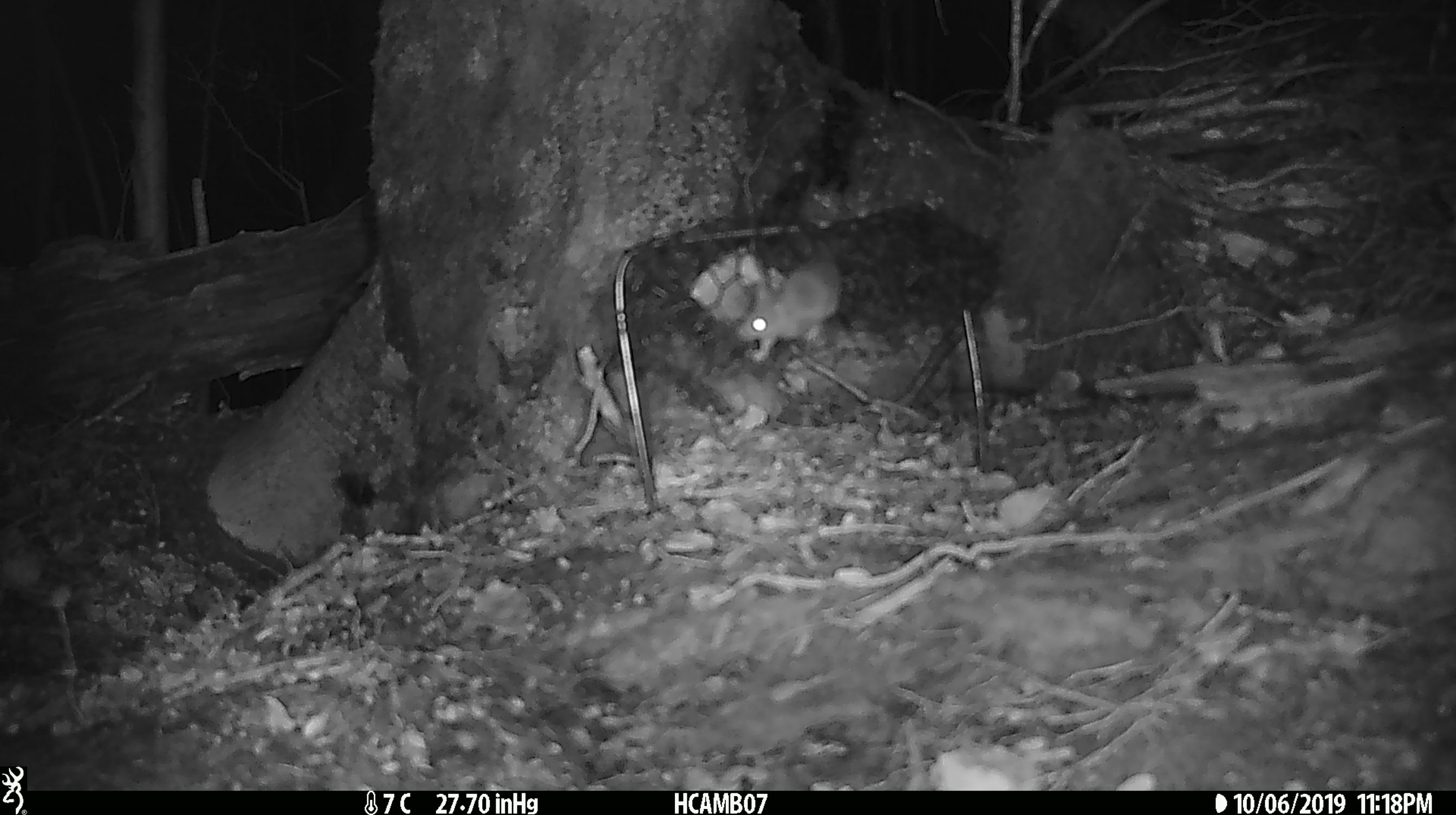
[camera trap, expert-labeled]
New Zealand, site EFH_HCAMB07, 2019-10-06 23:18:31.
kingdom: Animalia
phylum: Chordata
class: Mammalia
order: Rodentia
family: Muridae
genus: Mus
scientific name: Mus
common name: mouse